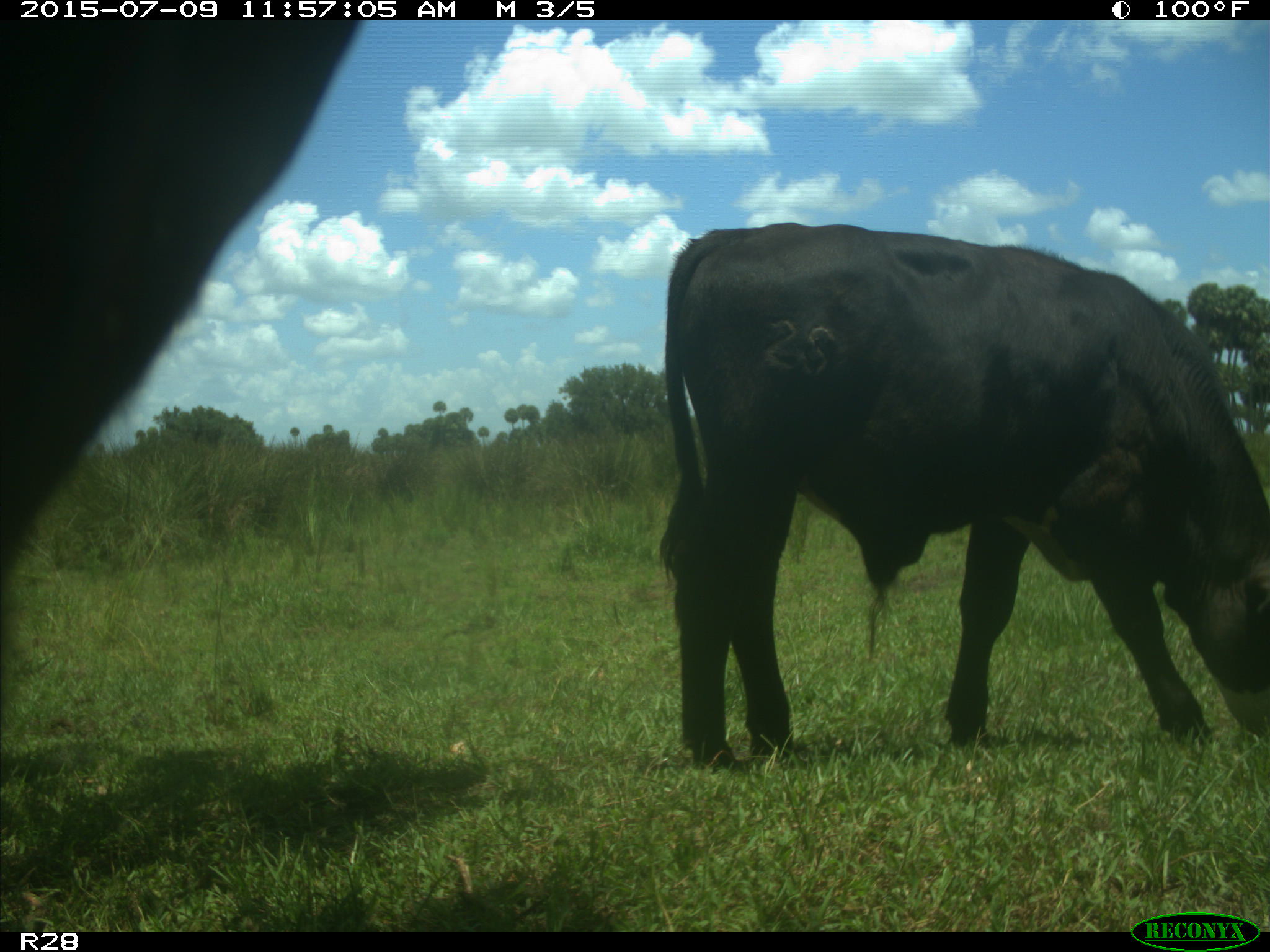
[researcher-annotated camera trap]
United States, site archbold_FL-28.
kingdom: Animalia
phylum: Chordata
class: Mammalia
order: Artiodactyla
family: Bovidae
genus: Bos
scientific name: Bos taurus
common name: domestic cow